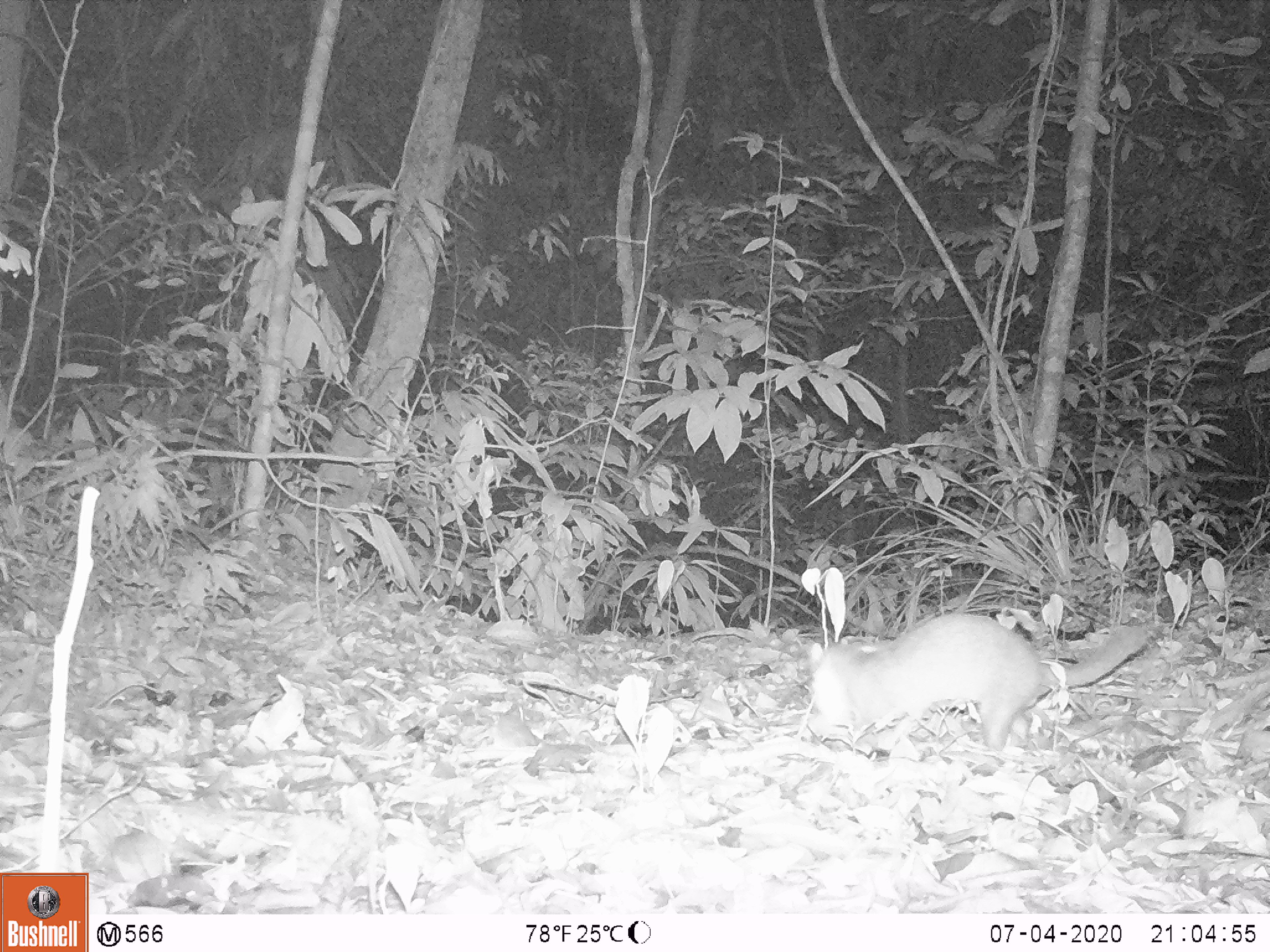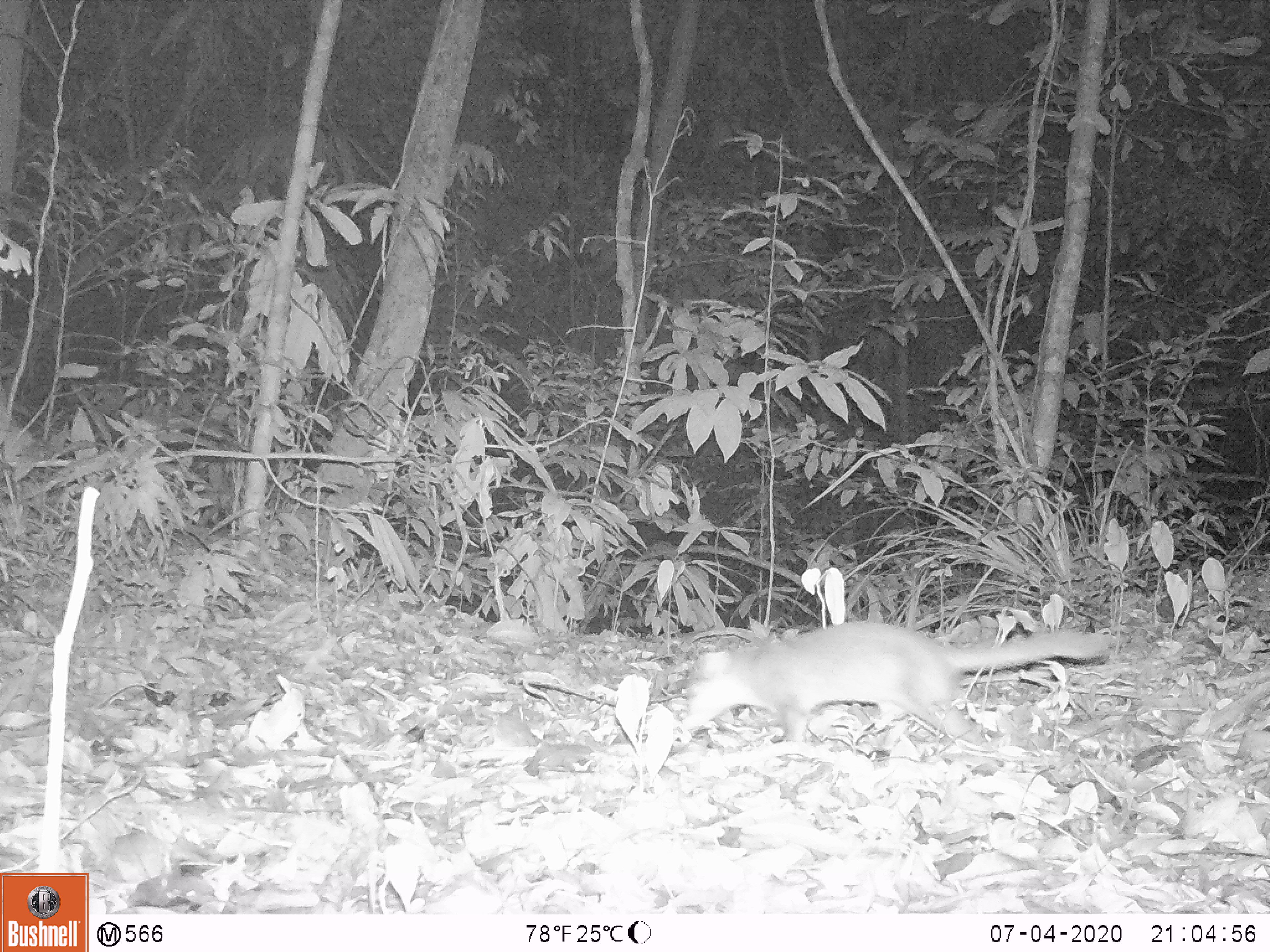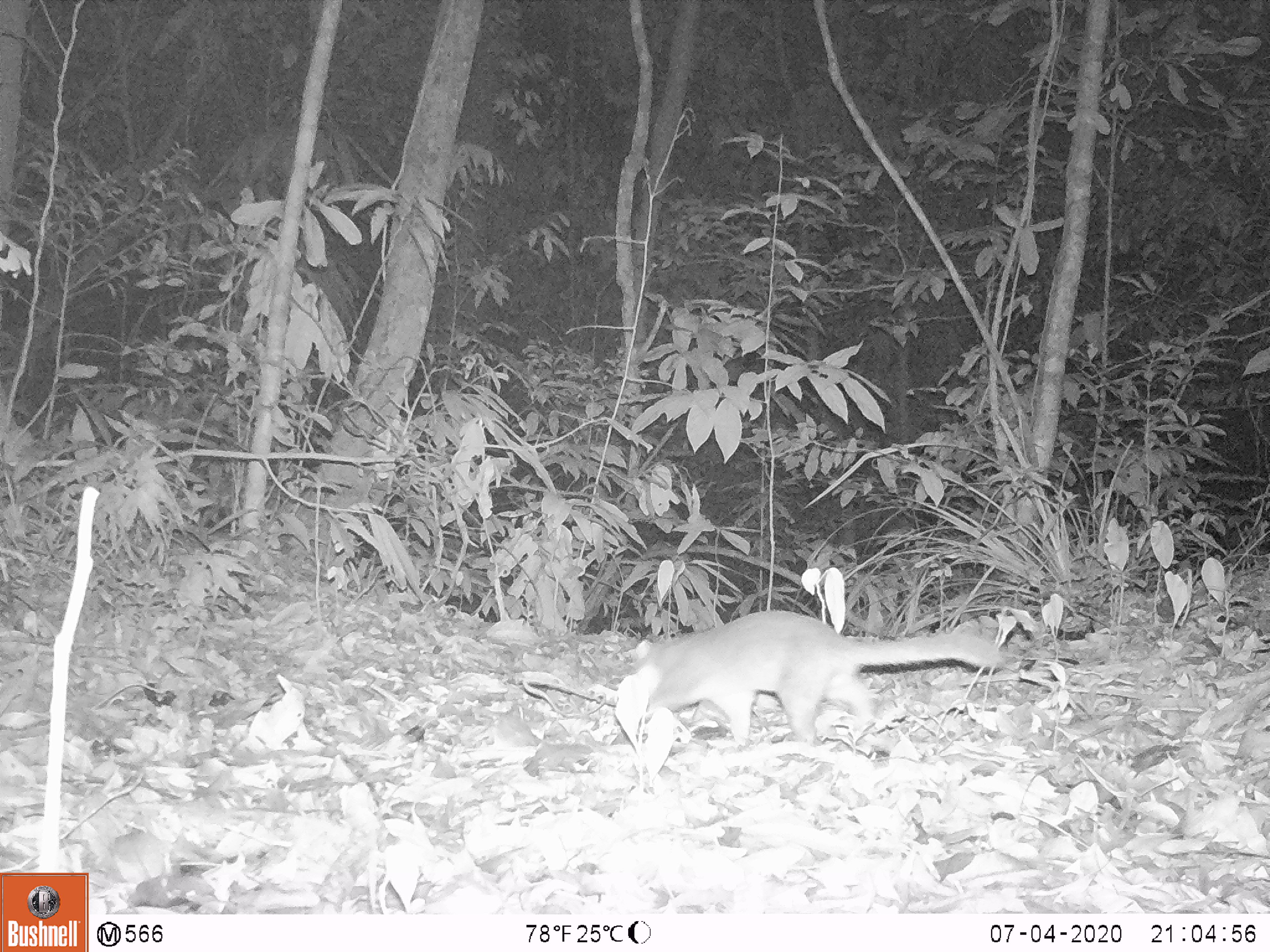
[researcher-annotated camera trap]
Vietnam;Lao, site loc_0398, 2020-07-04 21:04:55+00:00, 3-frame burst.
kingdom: Animalia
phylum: Chordata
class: Mammalia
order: Carnivora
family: Mustelidae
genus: Melogale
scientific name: Melogale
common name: ferret badger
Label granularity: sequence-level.